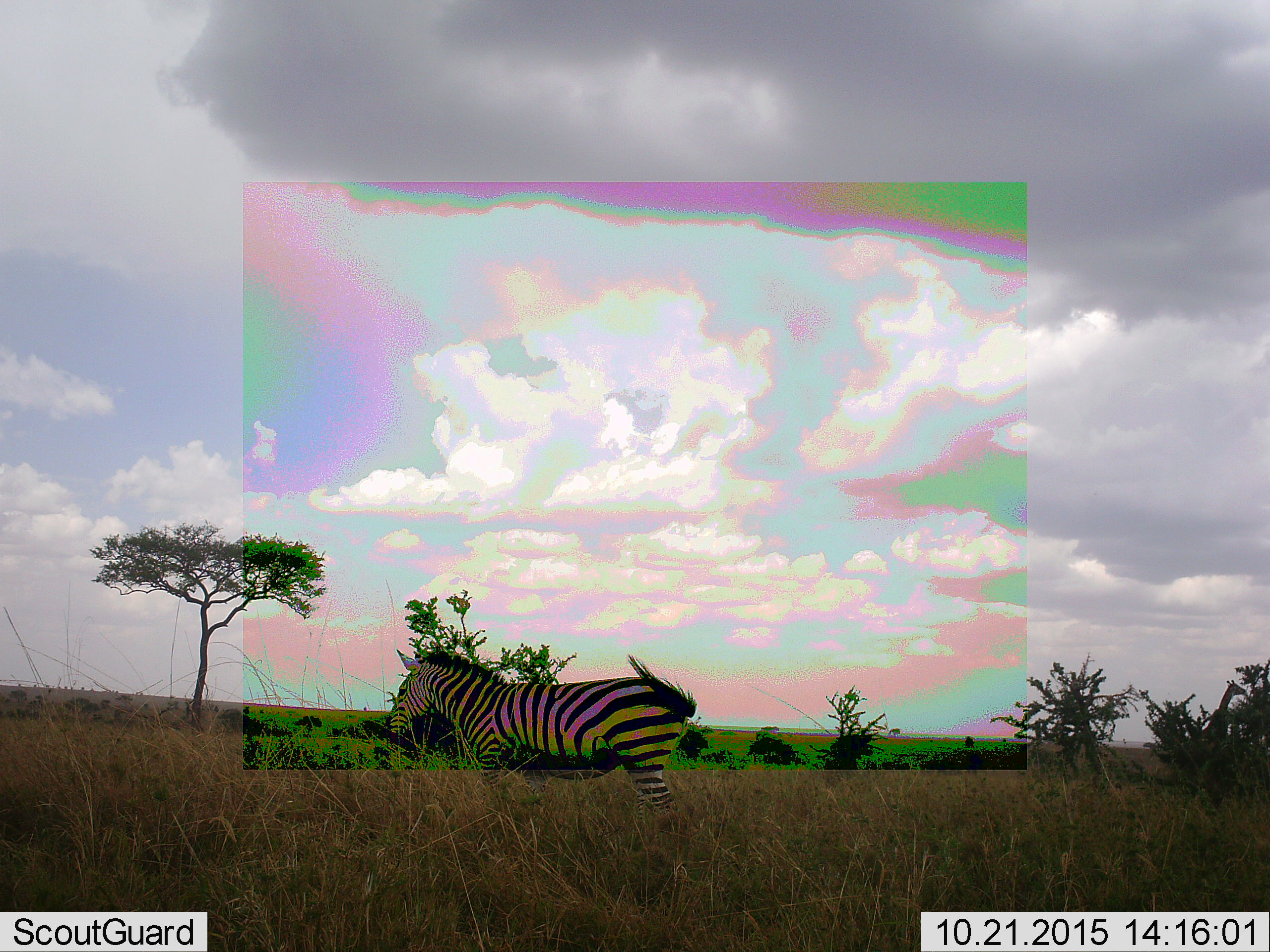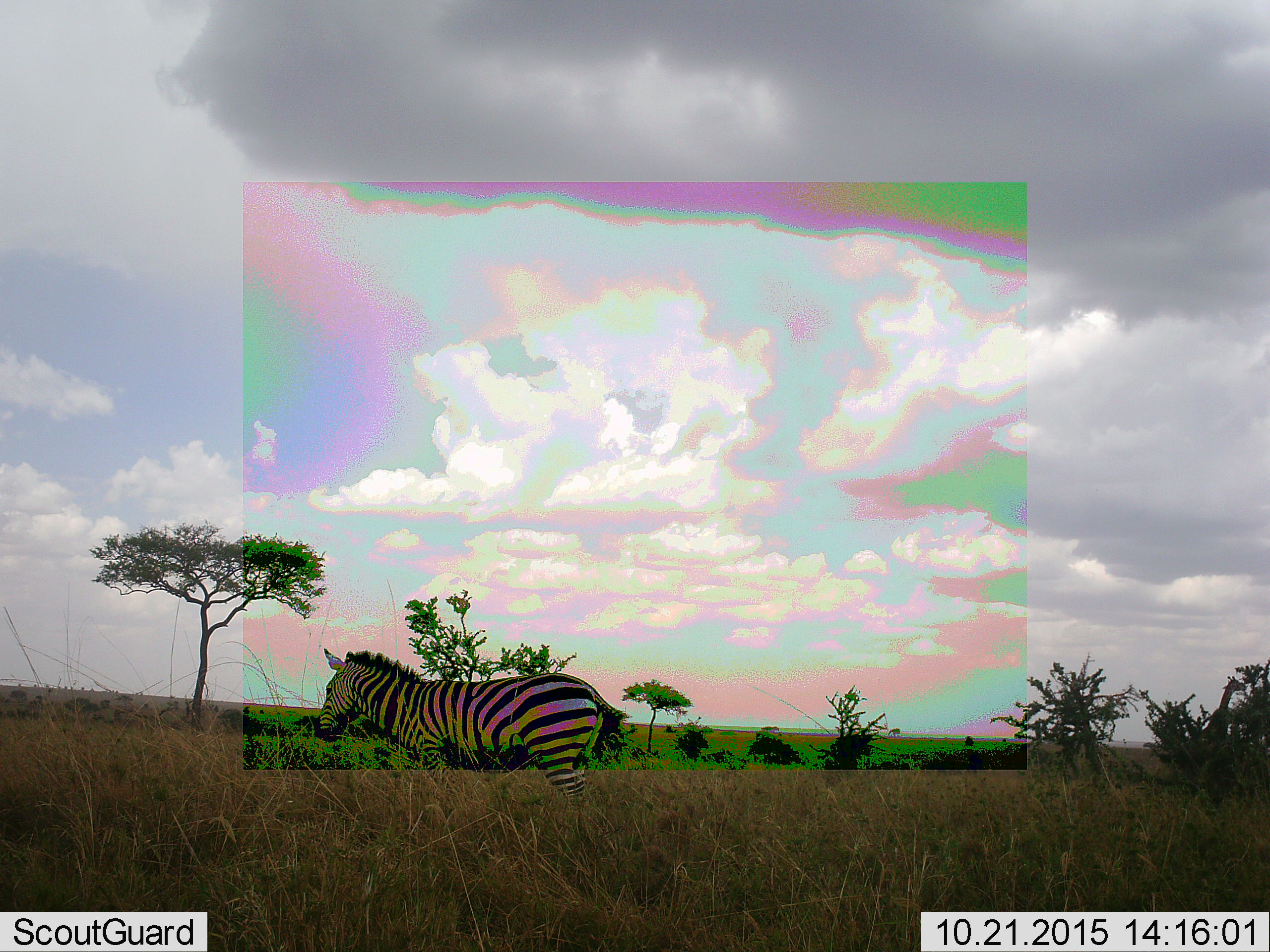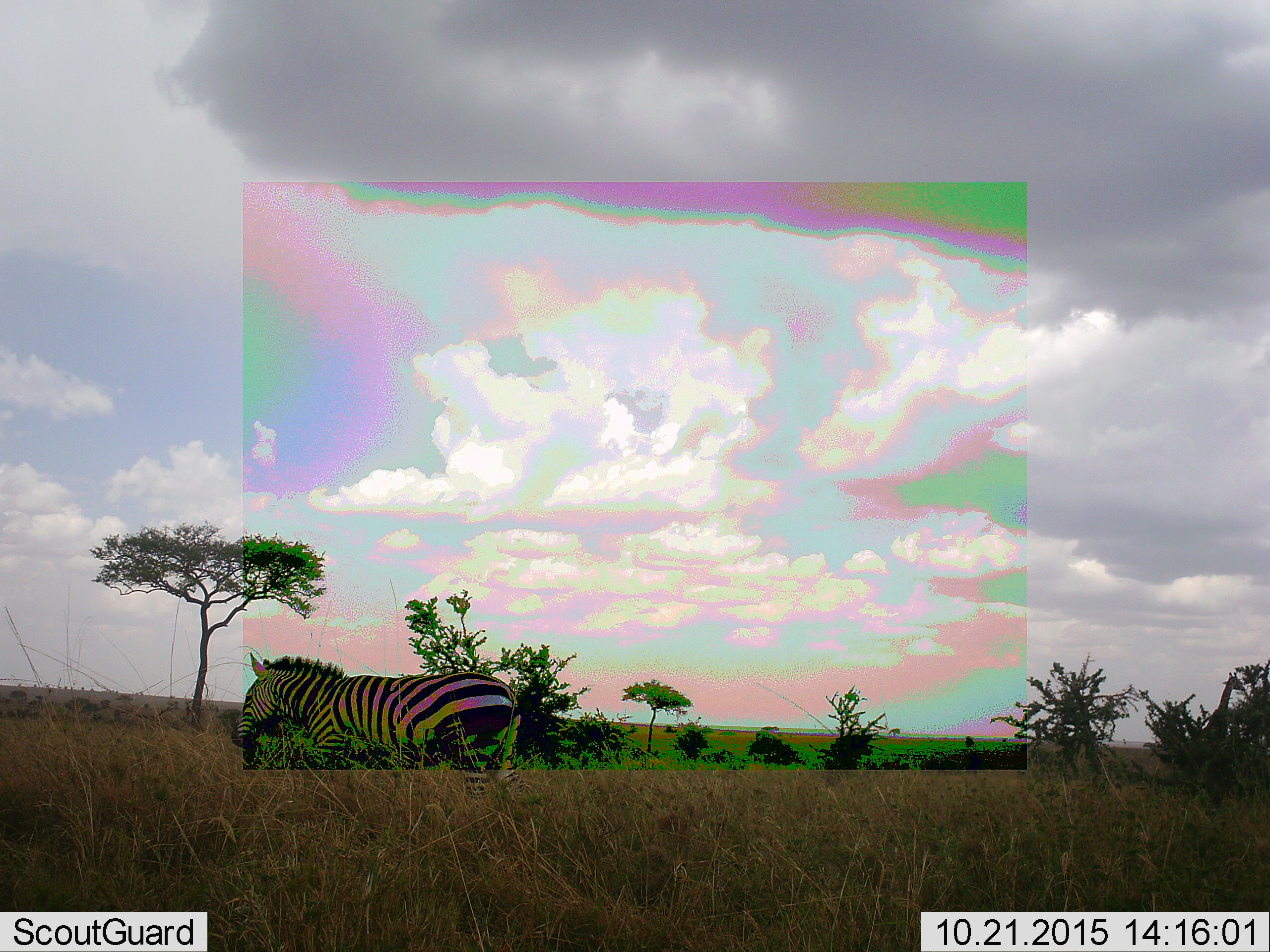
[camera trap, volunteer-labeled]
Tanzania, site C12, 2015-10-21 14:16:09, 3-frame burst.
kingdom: Animalia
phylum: Chordata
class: Mammalia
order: Perissodactyla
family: Equidae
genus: Equus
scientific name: Equus quagga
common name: plains zebra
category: zebra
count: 1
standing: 13%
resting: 7%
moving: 87%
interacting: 0%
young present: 0%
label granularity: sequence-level